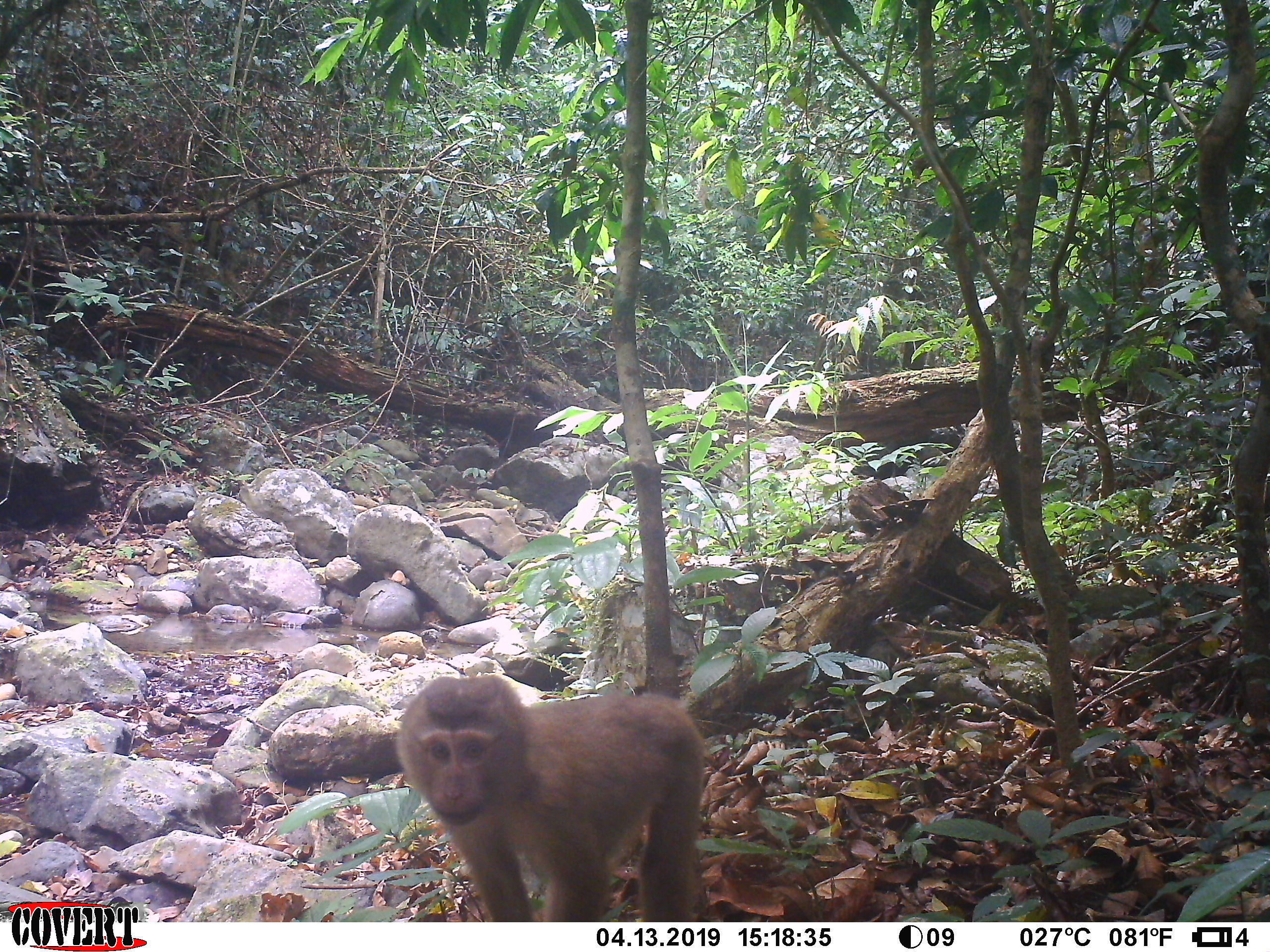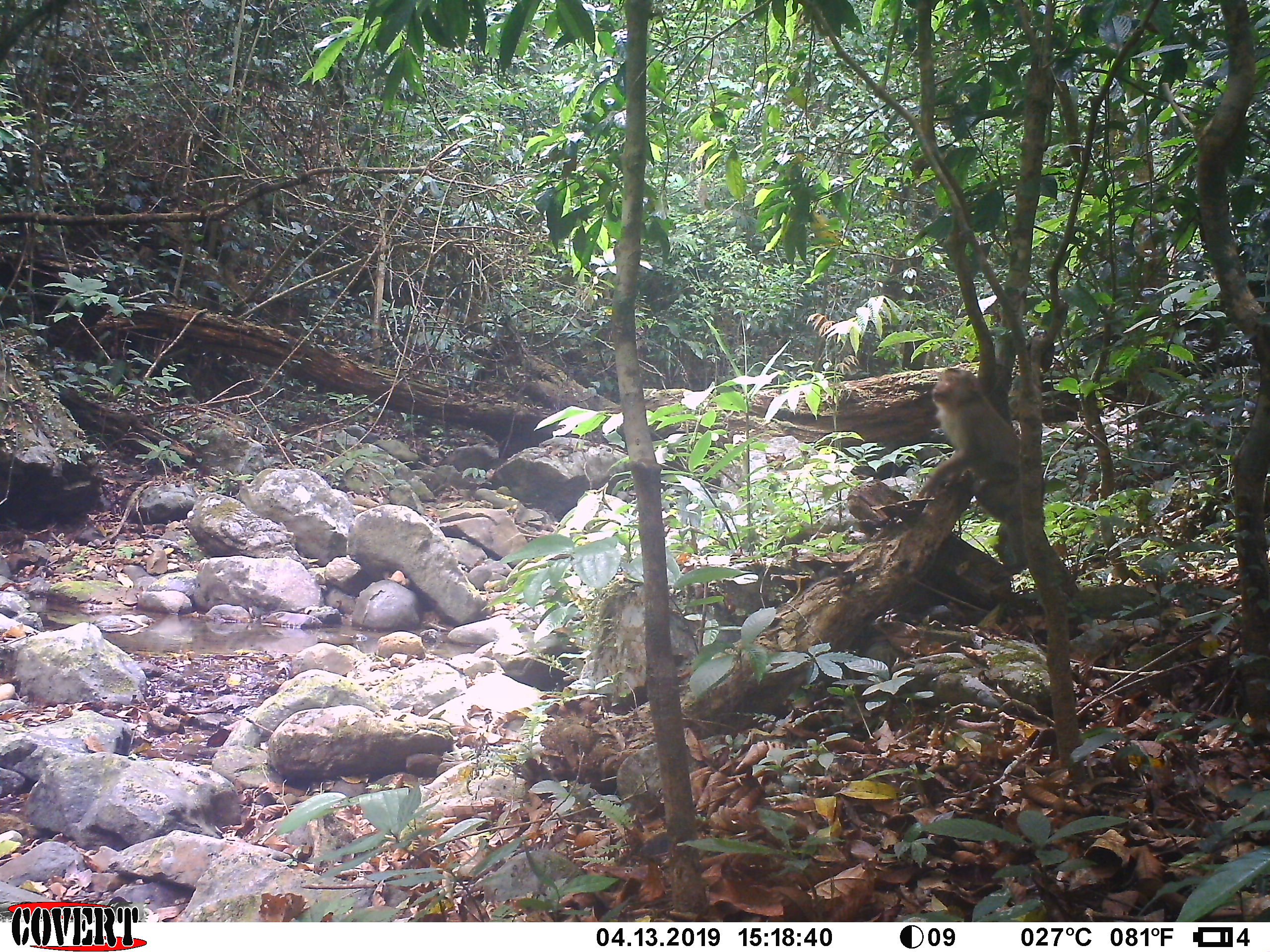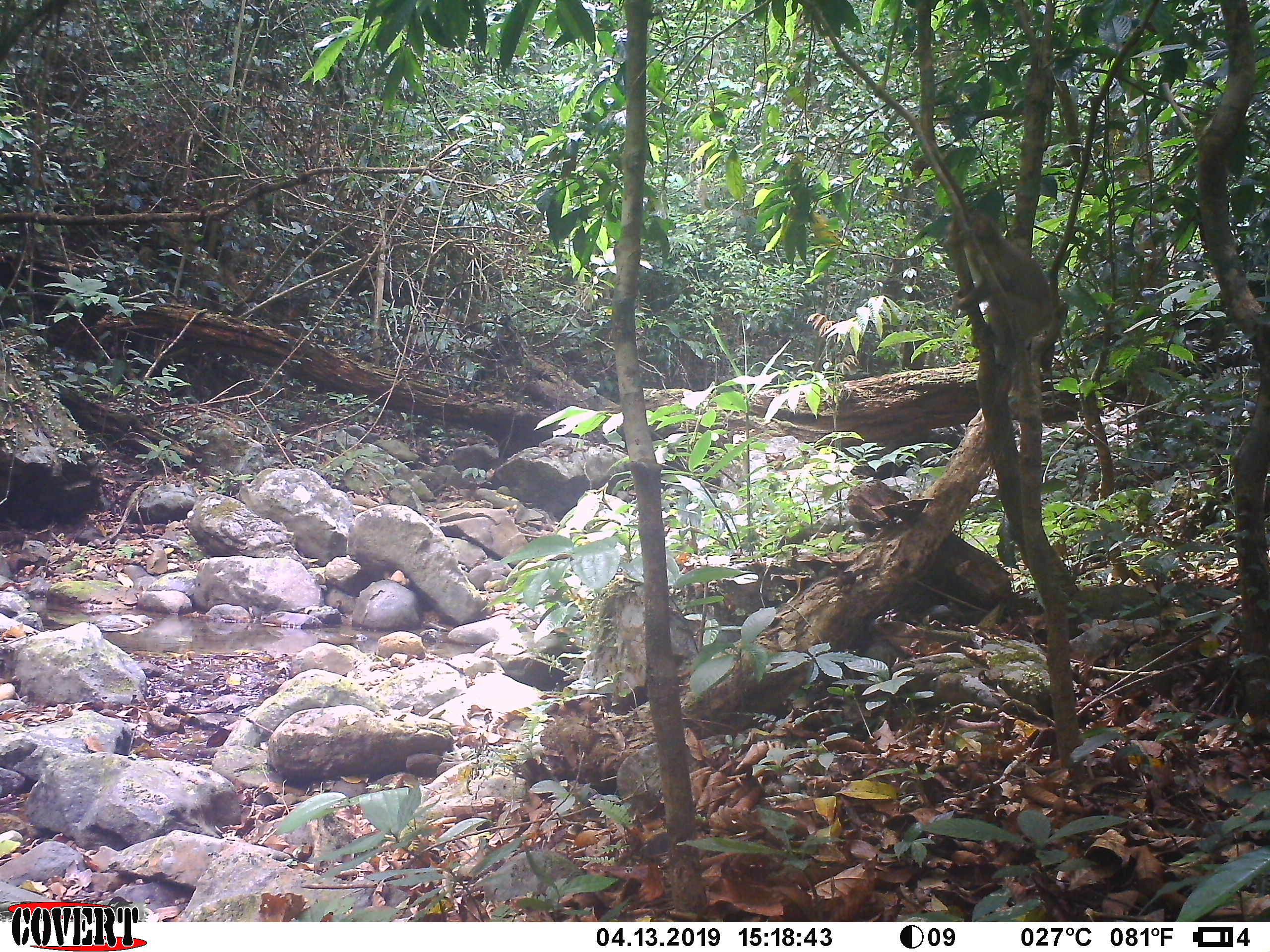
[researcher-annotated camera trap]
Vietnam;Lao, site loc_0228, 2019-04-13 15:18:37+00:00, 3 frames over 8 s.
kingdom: Animalia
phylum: Chordata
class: Mammalia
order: Primates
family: Cercopithecidae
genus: Macaca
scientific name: Macaca nemestrina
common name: pig-tailed macaque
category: pig tailed macaque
Pig tailed macaque (pig-tailed macaque) (Macaca nemestrina). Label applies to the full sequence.